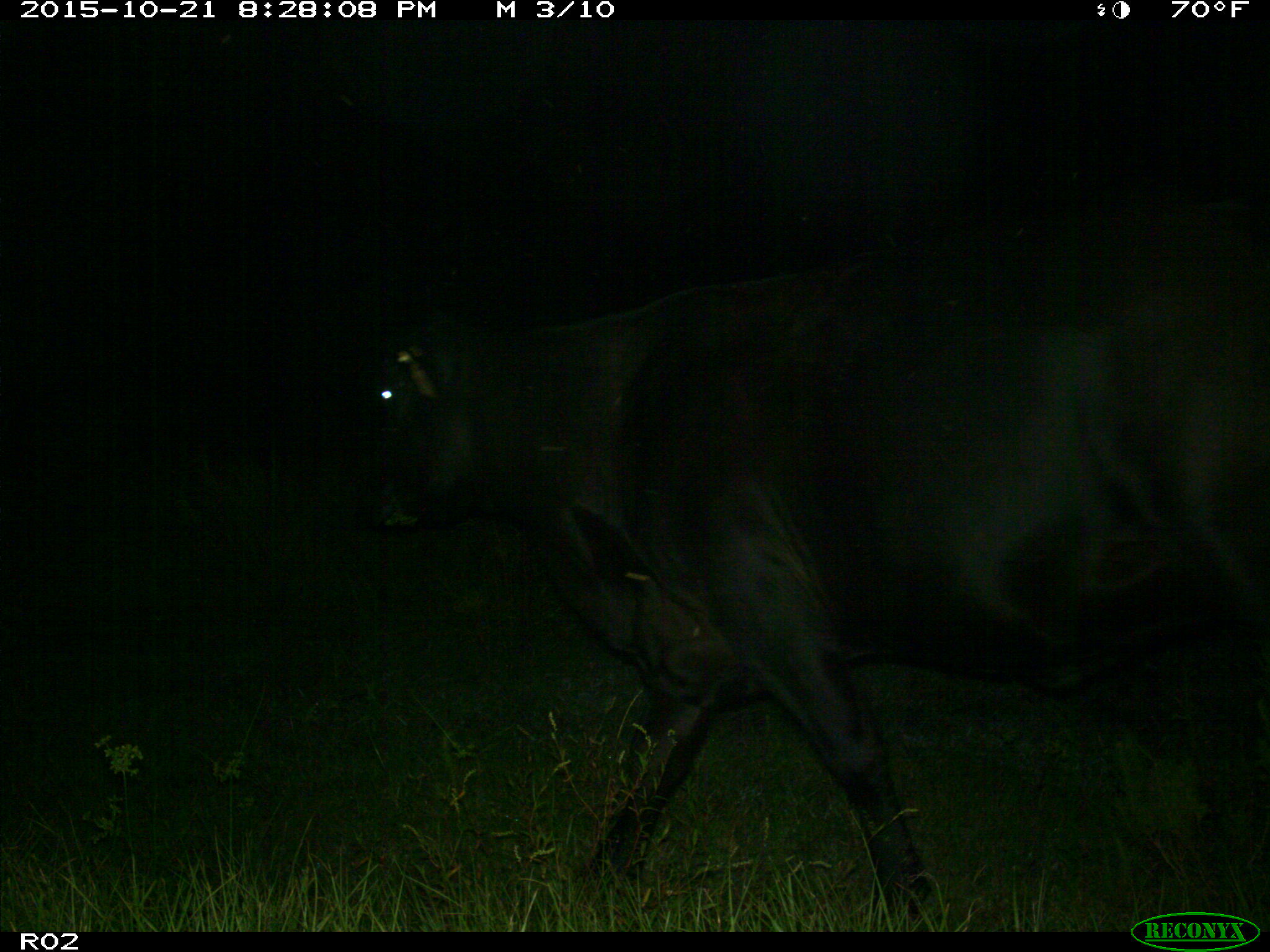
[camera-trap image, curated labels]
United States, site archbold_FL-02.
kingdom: Animalia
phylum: Chordata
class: Mammalia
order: Artiodactyla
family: Bovidae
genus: Bos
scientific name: Bos taurus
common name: domestic cow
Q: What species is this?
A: Bos taurus (domestic cow).